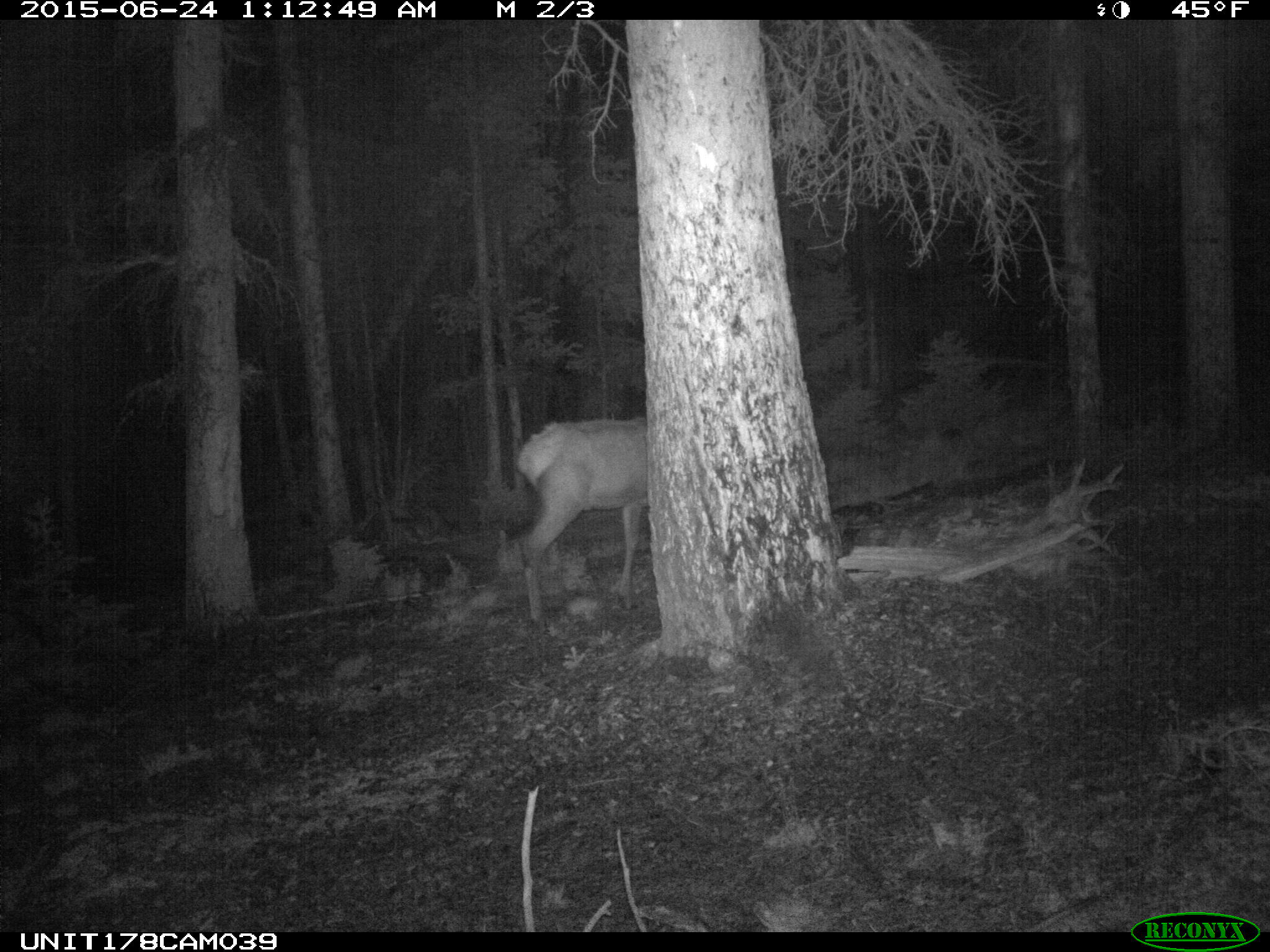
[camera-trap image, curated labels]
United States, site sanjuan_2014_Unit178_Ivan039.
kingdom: Animalia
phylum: Chordata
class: Mammalia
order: Artiodactyla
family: Cervidae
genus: Cervus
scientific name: Cervus elaphus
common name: red deer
Cervus elaphus (red deer).